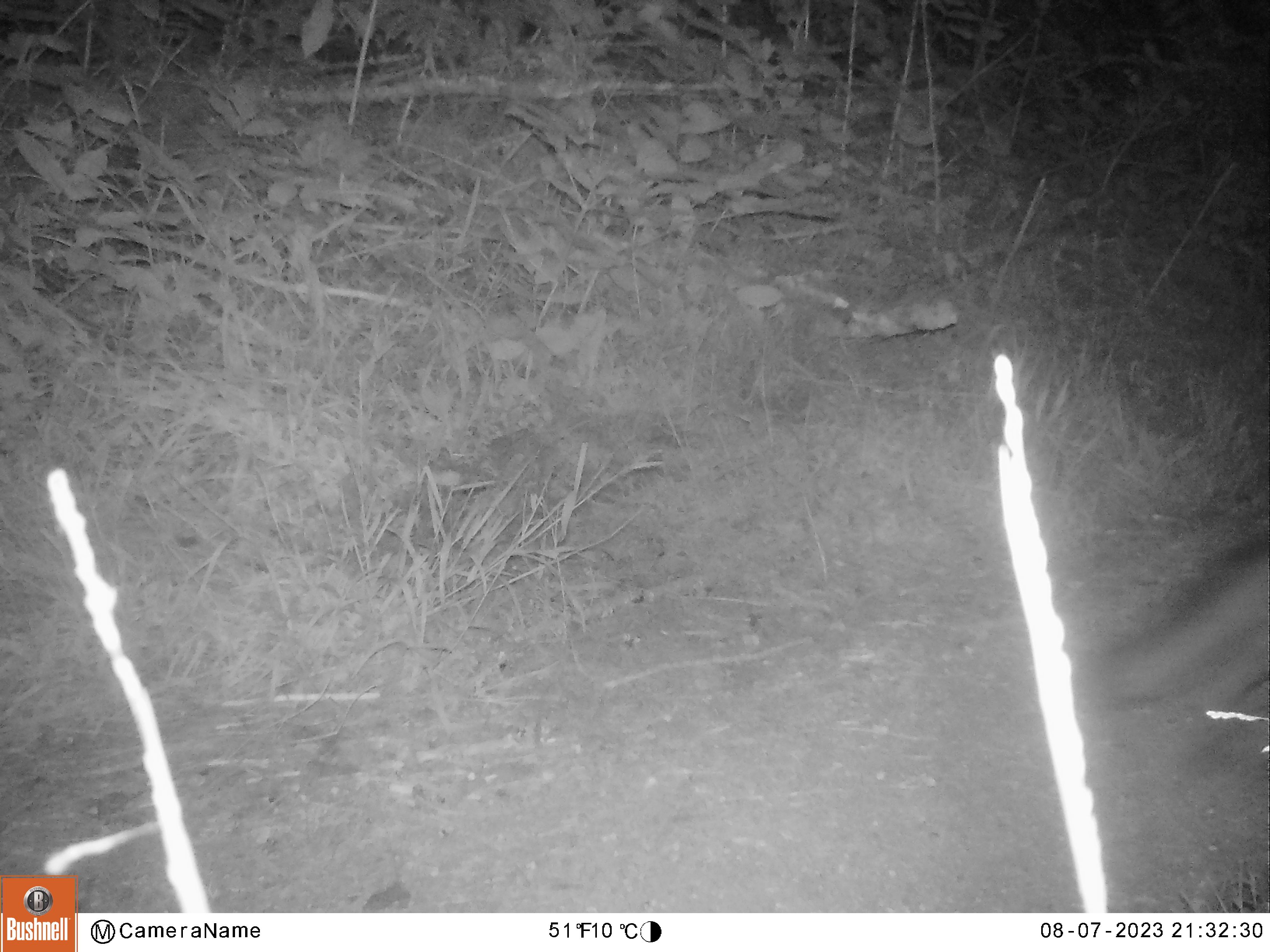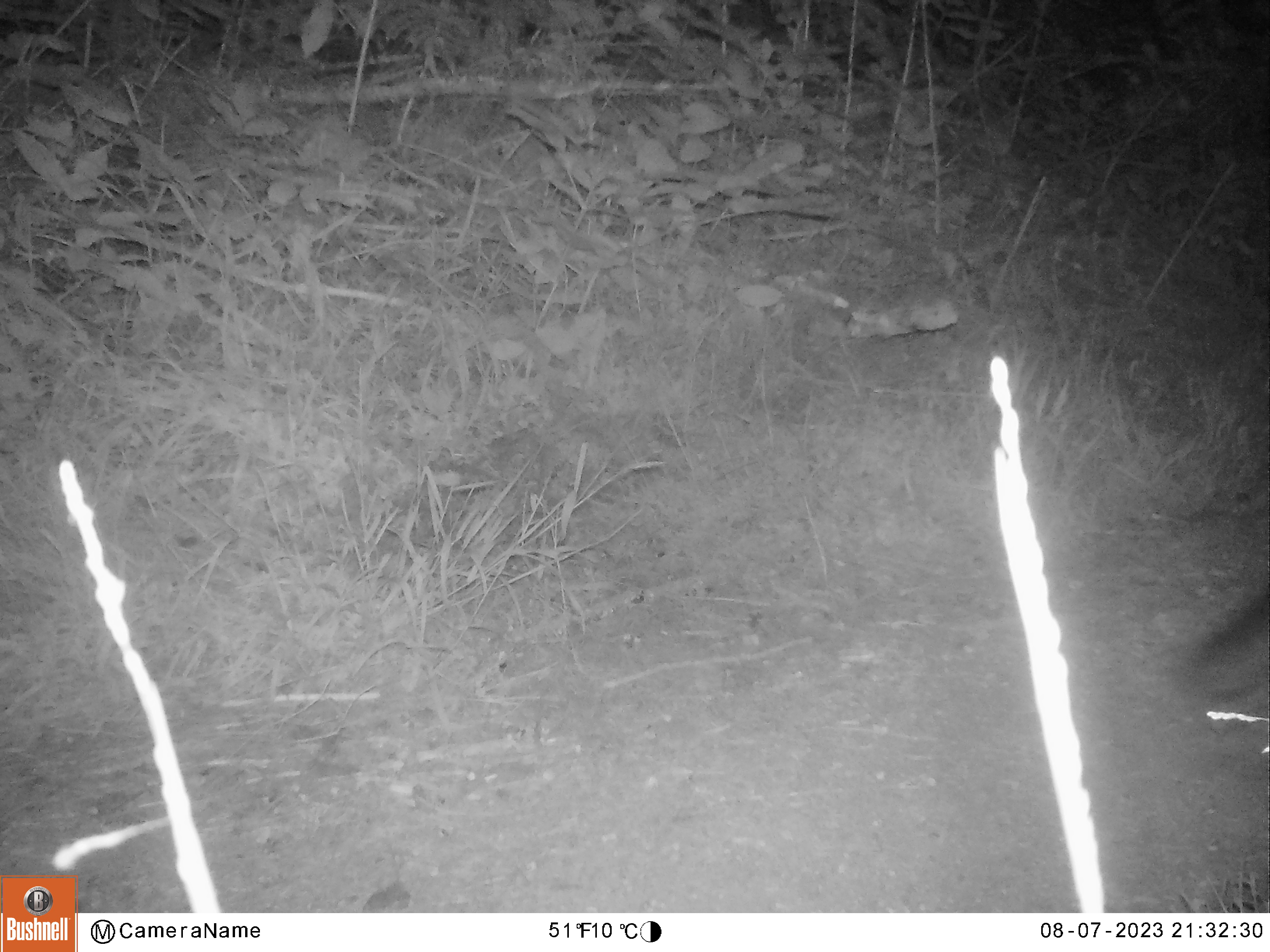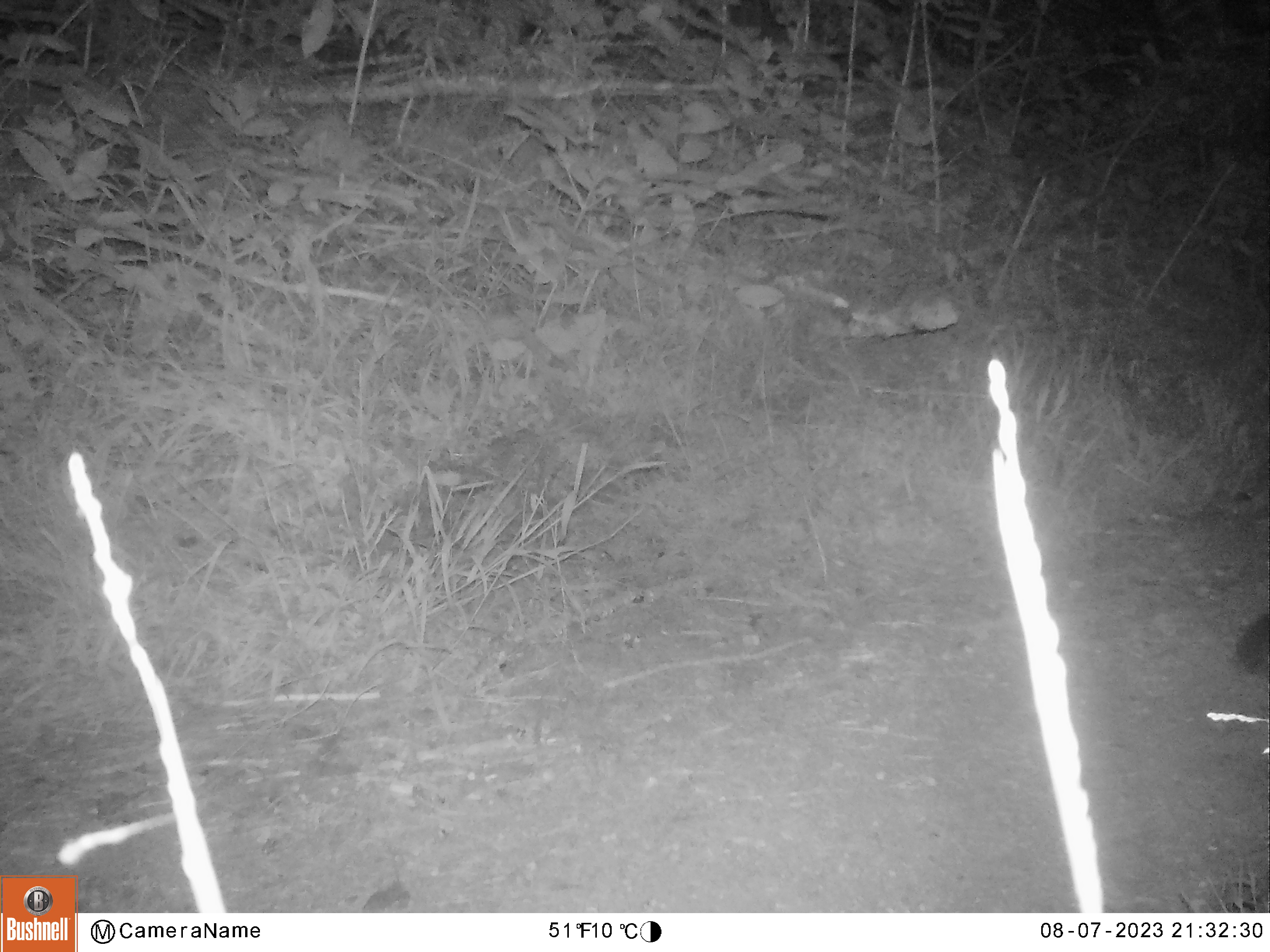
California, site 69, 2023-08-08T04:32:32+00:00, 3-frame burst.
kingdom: Animalia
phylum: Chordata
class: Mammalia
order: Carnivora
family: Canidae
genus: Urocyon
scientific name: Urocyon cinereoargenteus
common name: gray fox